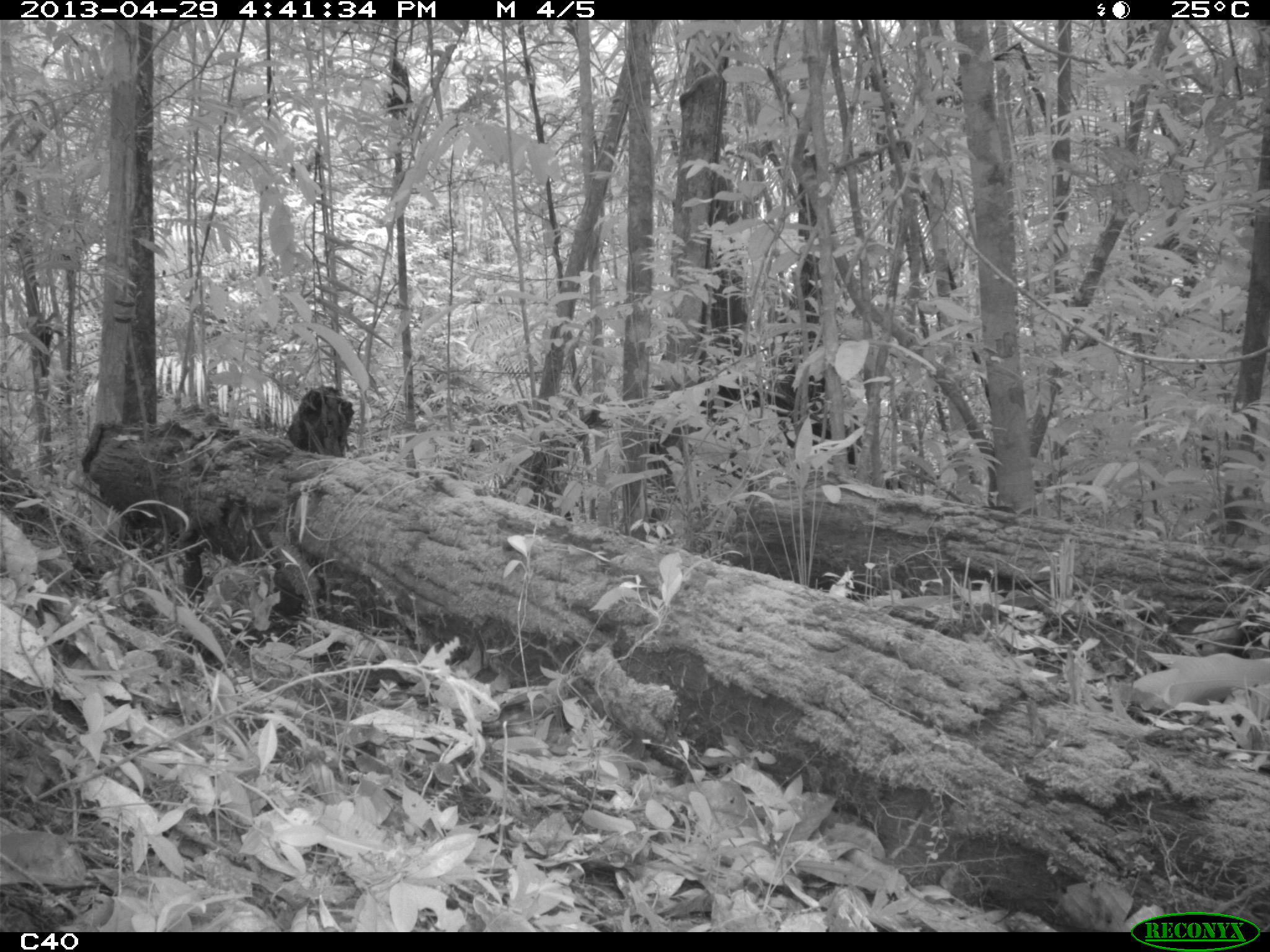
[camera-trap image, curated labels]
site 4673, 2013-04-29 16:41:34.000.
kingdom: Animalia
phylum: Chordata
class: Aves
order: Galliformes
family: Cracidae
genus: Crax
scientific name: Crax alector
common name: black curassow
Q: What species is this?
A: Crax alector (black curassow).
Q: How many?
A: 1.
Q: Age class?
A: Adult.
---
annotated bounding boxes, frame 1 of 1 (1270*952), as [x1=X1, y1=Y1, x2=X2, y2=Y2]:
crax alector: [x1=284, y1=383, x2=355, y2=456]